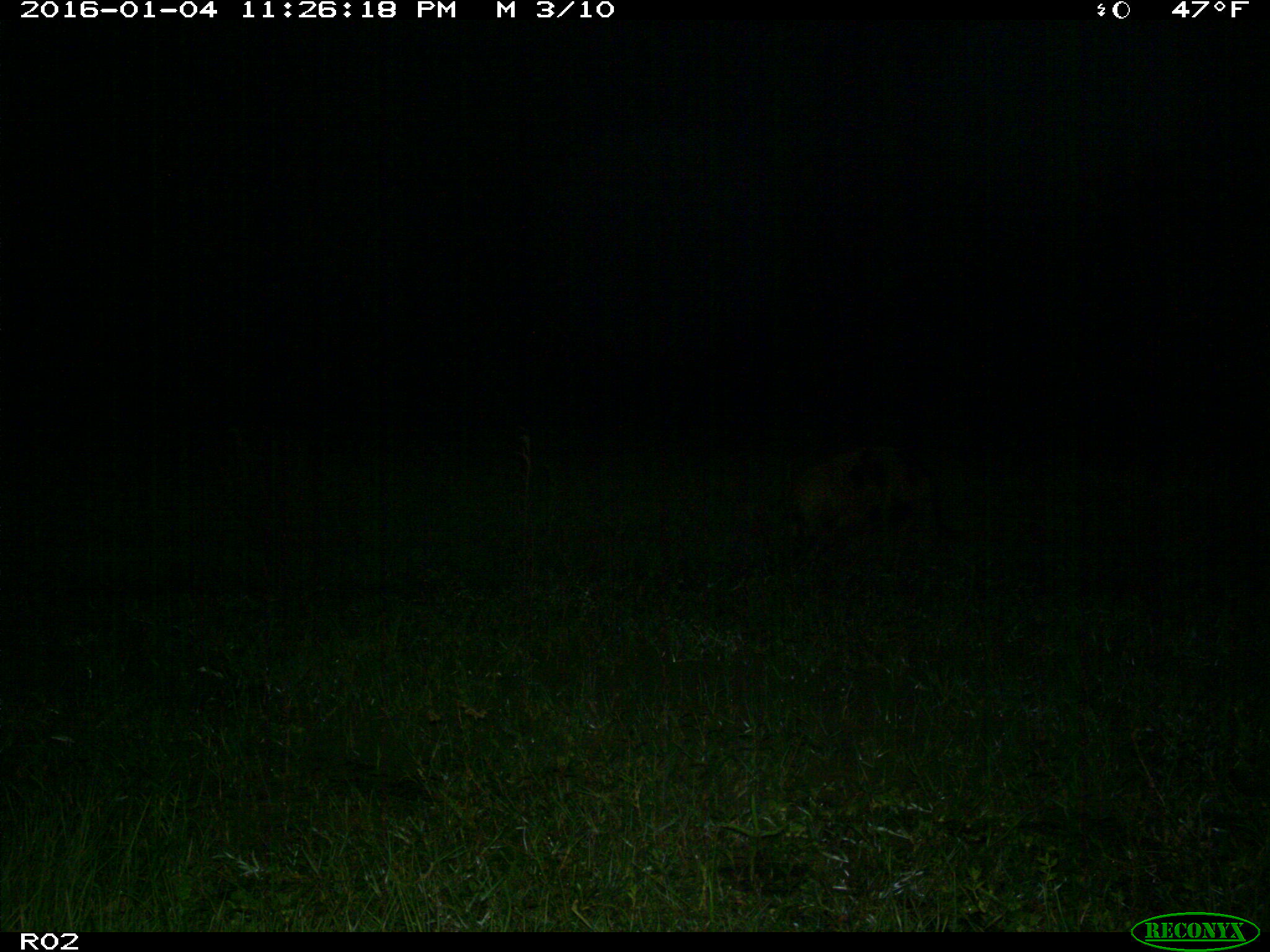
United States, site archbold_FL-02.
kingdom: Animalia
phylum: Chordata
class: Mammalia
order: Artiodactyla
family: Suidae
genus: Sus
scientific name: Sus scrofa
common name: wild boar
Sus scrofa (wild boar).